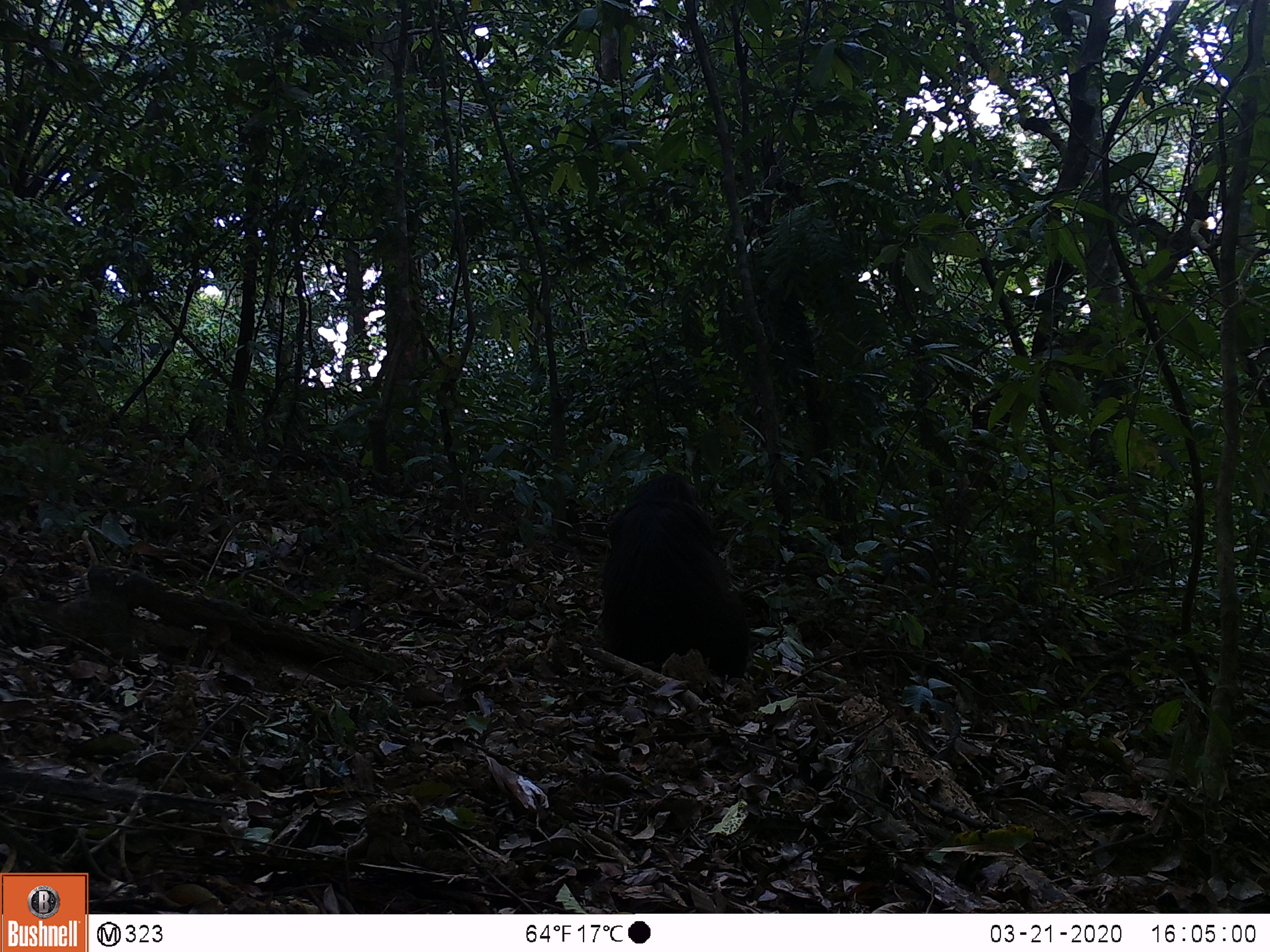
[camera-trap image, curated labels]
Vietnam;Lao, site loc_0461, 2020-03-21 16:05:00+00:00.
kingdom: Animalia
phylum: Chordata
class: Mammalia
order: Primates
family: Cercopithecidae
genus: Macaca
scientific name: Macaca arctoides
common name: stump-tailed macaque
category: stump tailed macaque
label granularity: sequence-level